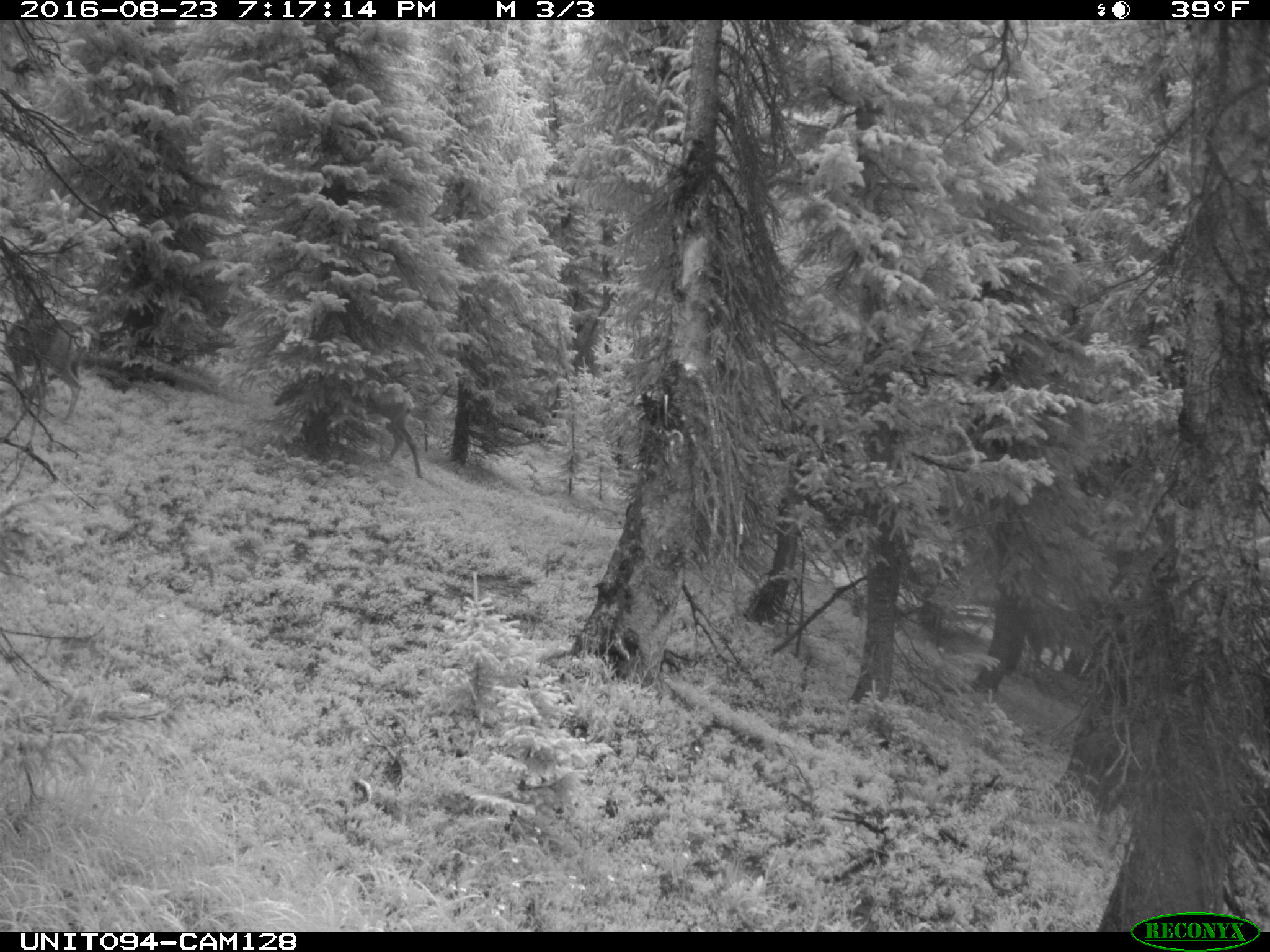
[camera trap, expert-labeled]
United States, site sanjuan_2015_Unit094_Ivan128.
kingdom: Animalia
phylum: Chordata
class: Mammalia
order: Artiodactyla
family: Cervidae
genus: Odocoileus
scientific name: Odocoileus hemionus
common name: mule deer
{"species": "Odocoileus hemionus (mule deer)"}